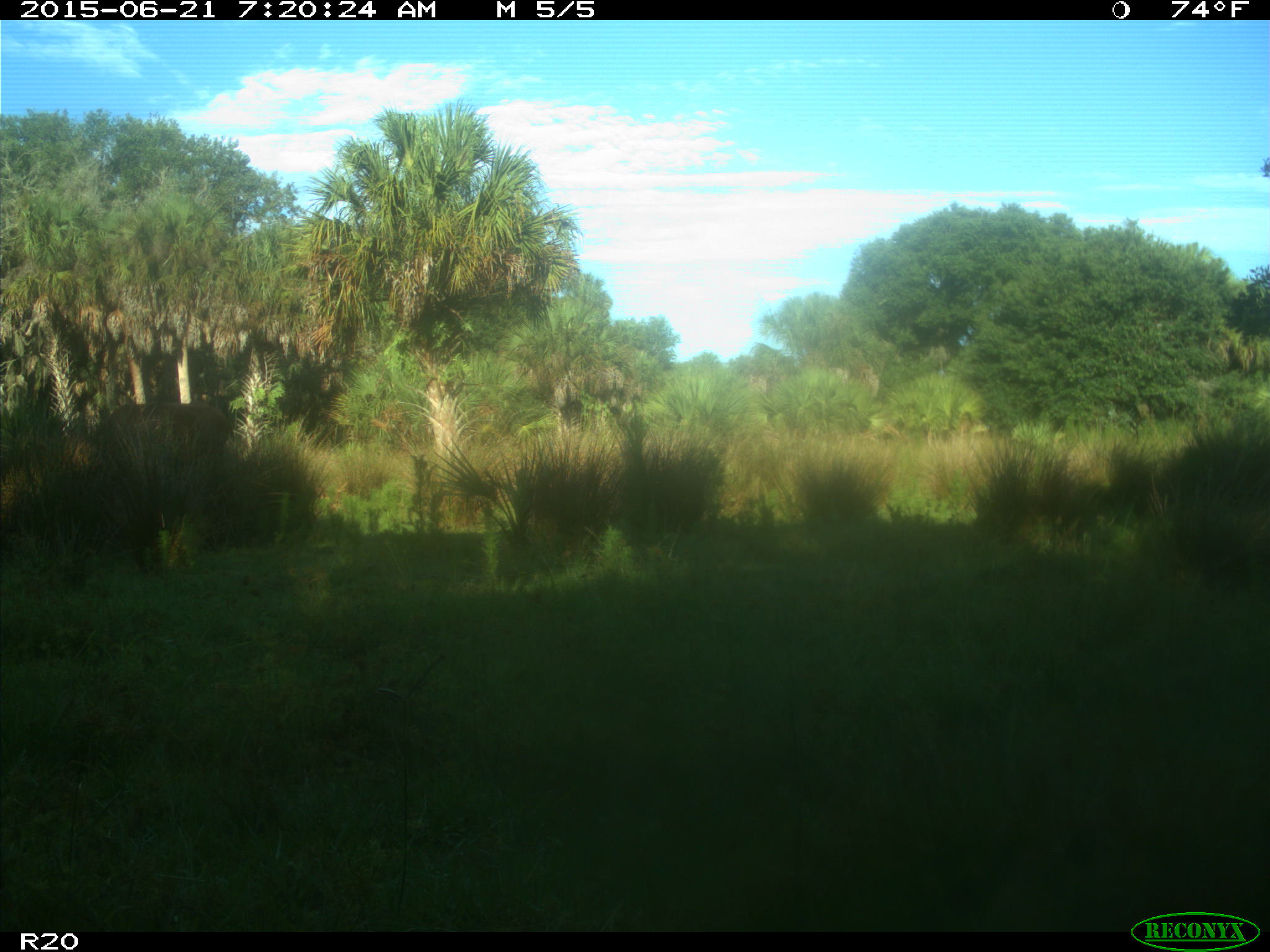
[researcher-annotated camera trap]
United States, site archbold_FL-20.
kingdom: Animalia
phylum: Chordata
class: Mammalia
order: Artiodactyla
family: Bovidae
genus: Bos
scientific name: Bos taurus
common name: domestic cow